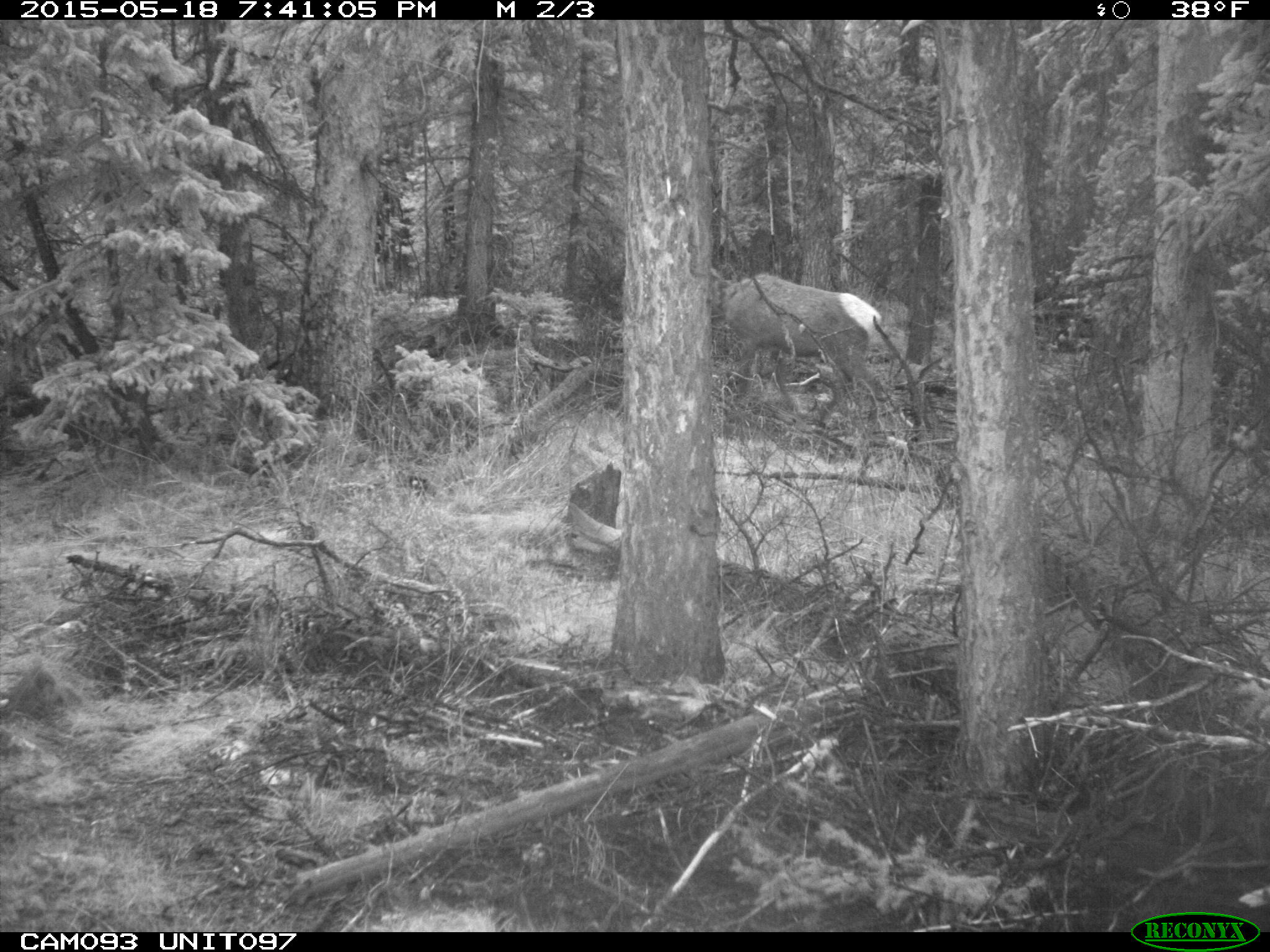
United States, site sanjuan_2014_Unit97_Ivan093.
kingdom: Animalia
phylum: Chordata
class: Mammalia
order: Artiodactyla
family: Cervidae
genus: Cervus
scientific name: Cervus elaphus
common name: red deer